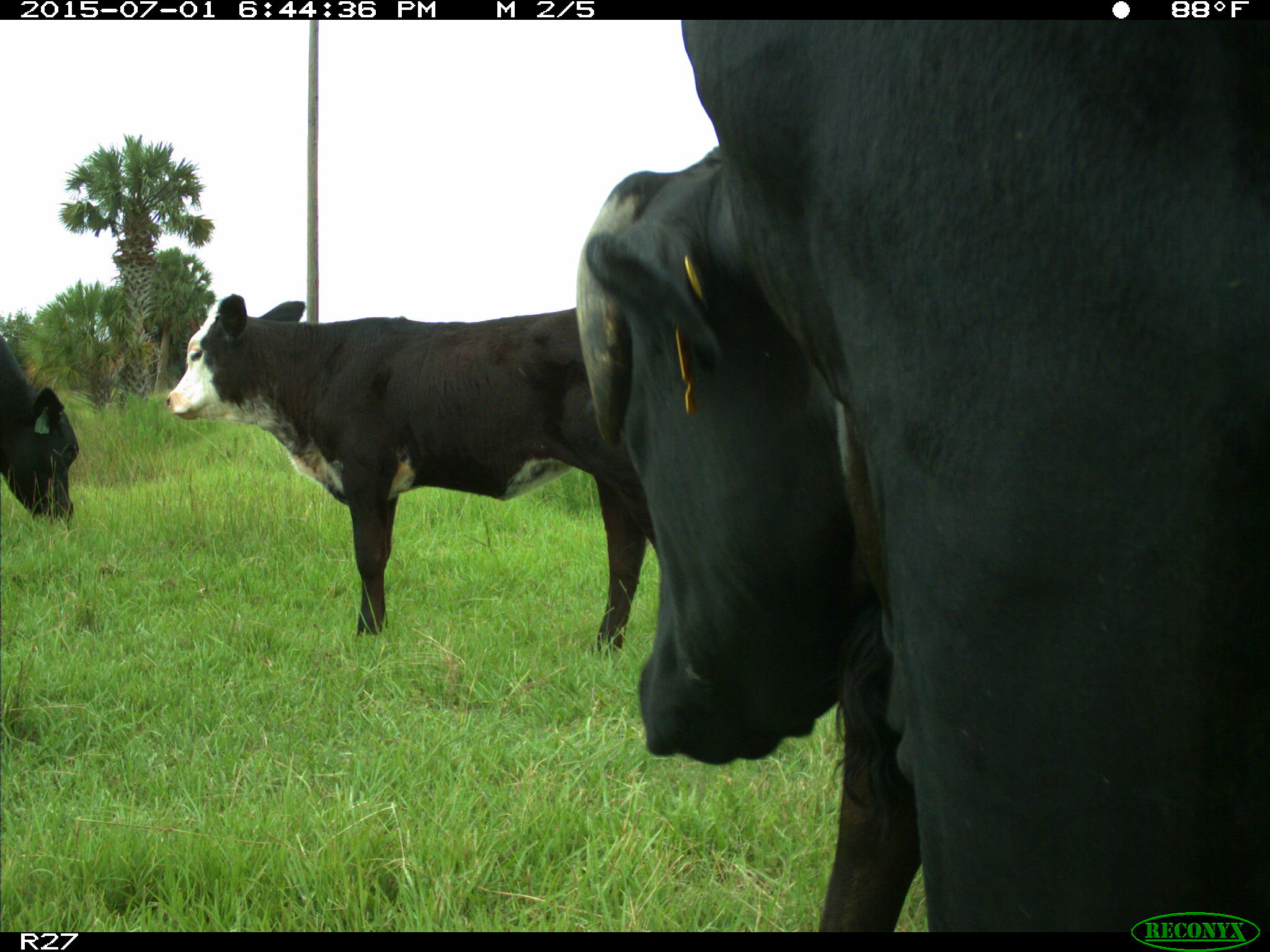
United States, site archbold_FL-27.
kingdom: Animalia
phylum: Chordata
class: Mammalia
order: Artiodactyla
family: Bovidae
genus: Bos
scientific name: Bos taurus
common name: domestic cow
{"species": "Bos taurus (domestic cow)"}